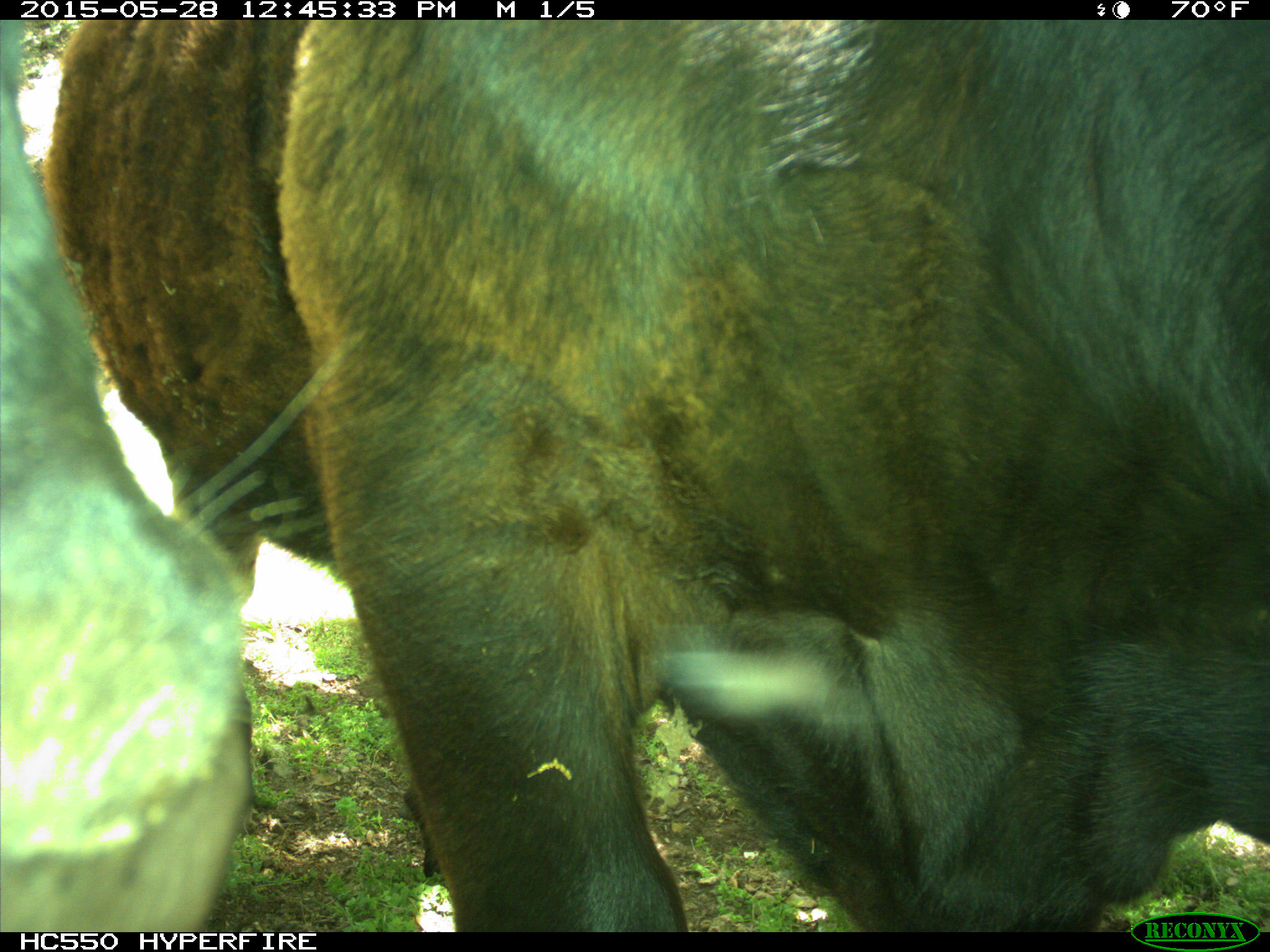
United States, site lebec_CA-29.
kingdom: Animalia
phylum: Chordata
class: Mammalia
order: Artiodactyla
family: Bovidae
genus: Bos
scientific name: Bos taurus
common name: domestic cow